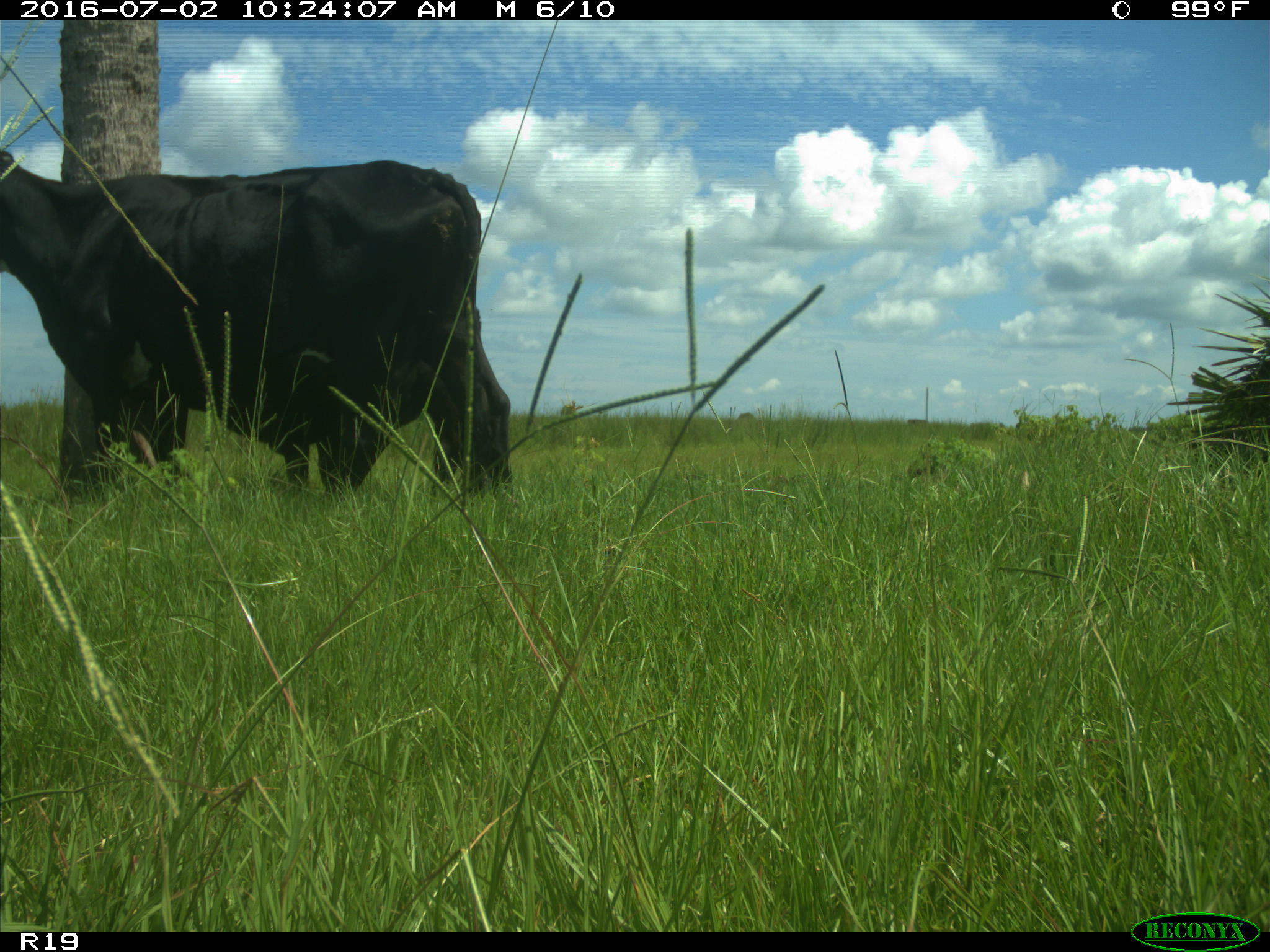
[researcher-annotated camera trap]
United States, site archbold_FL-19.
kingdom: Animalia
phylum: Chordata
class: Mammalia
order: Artiodactyla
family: Bovidae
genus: Bos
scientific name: Bos taurus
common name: domestic cow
Bos taurus (domestic cow).